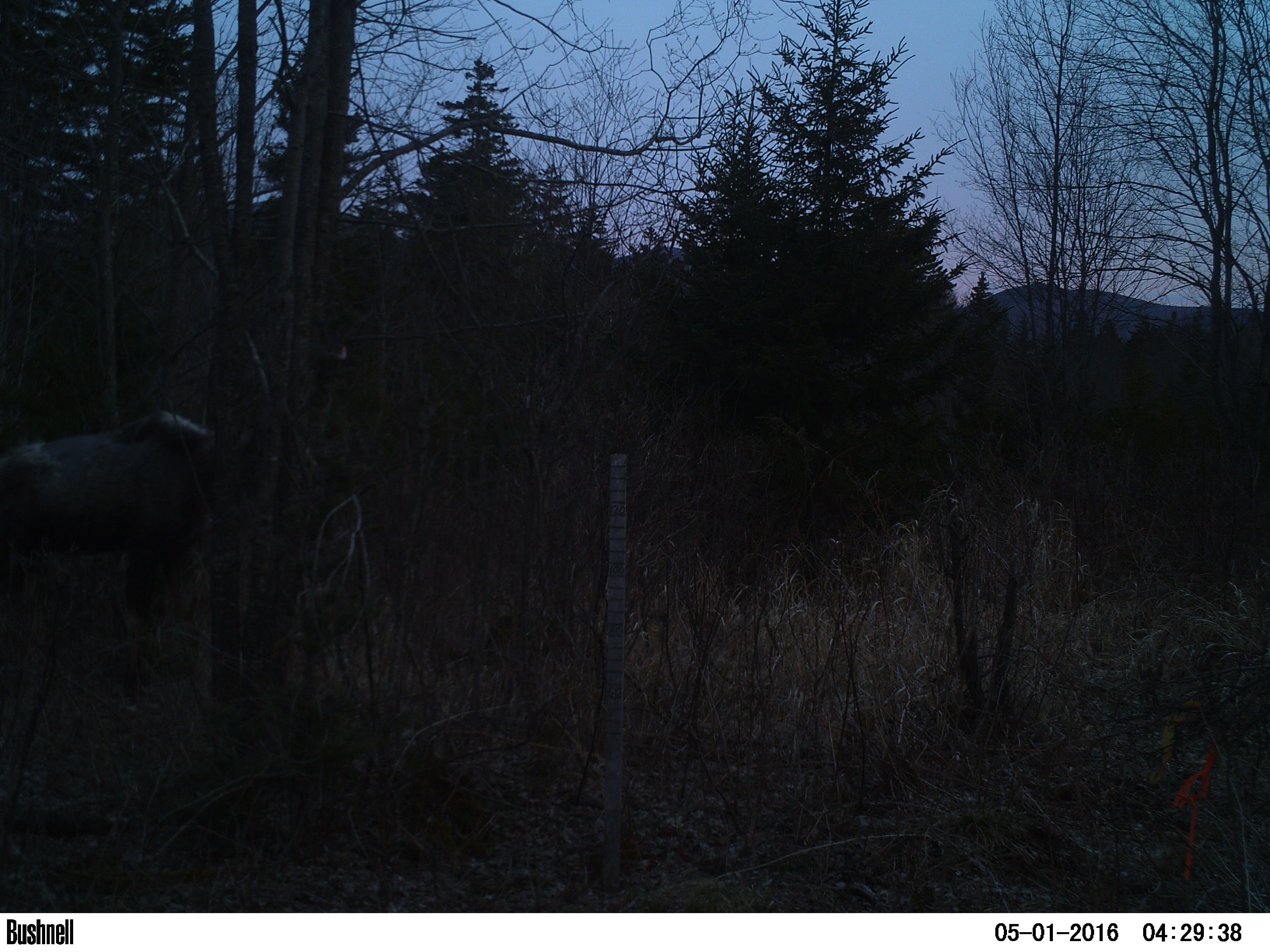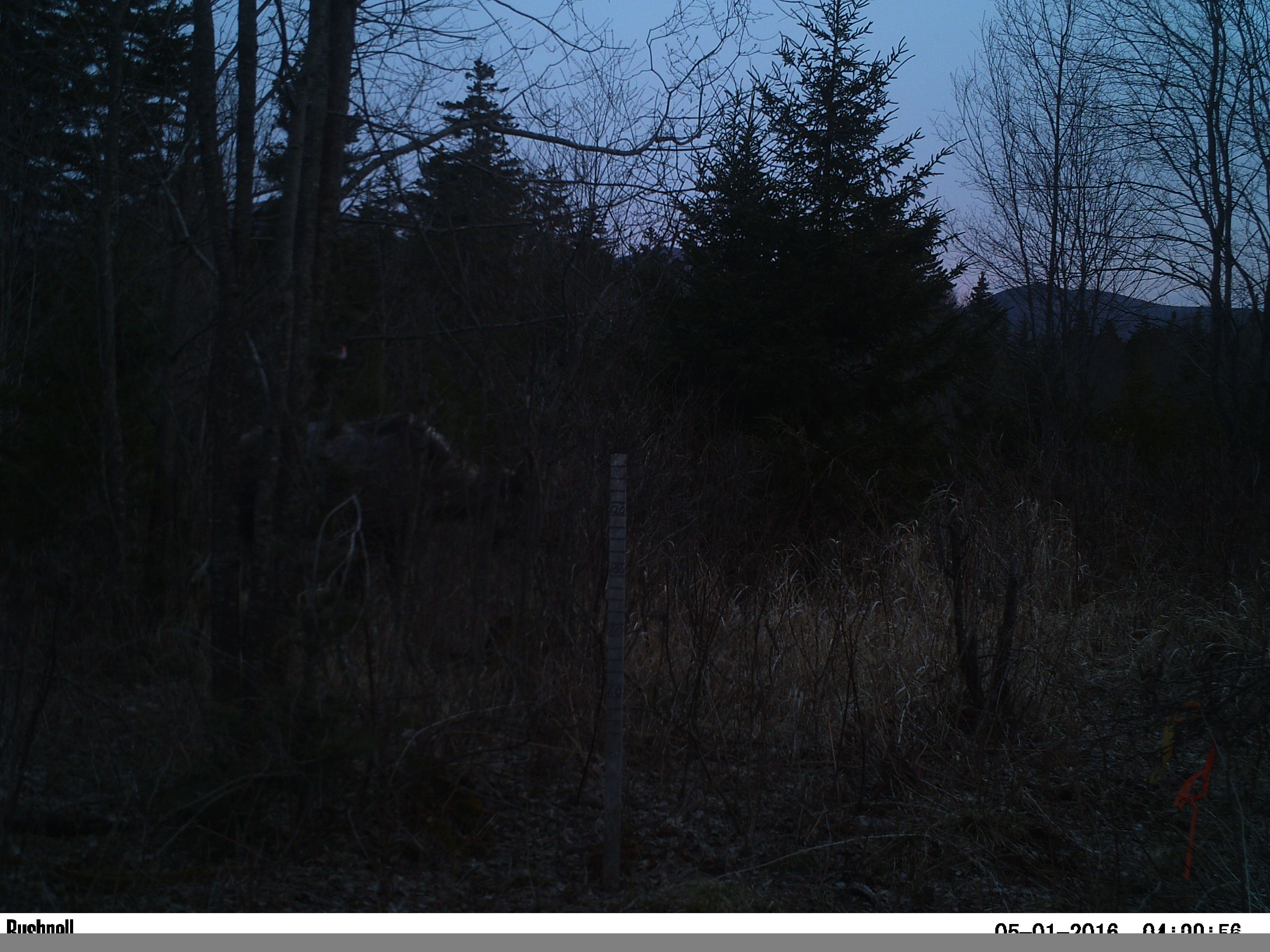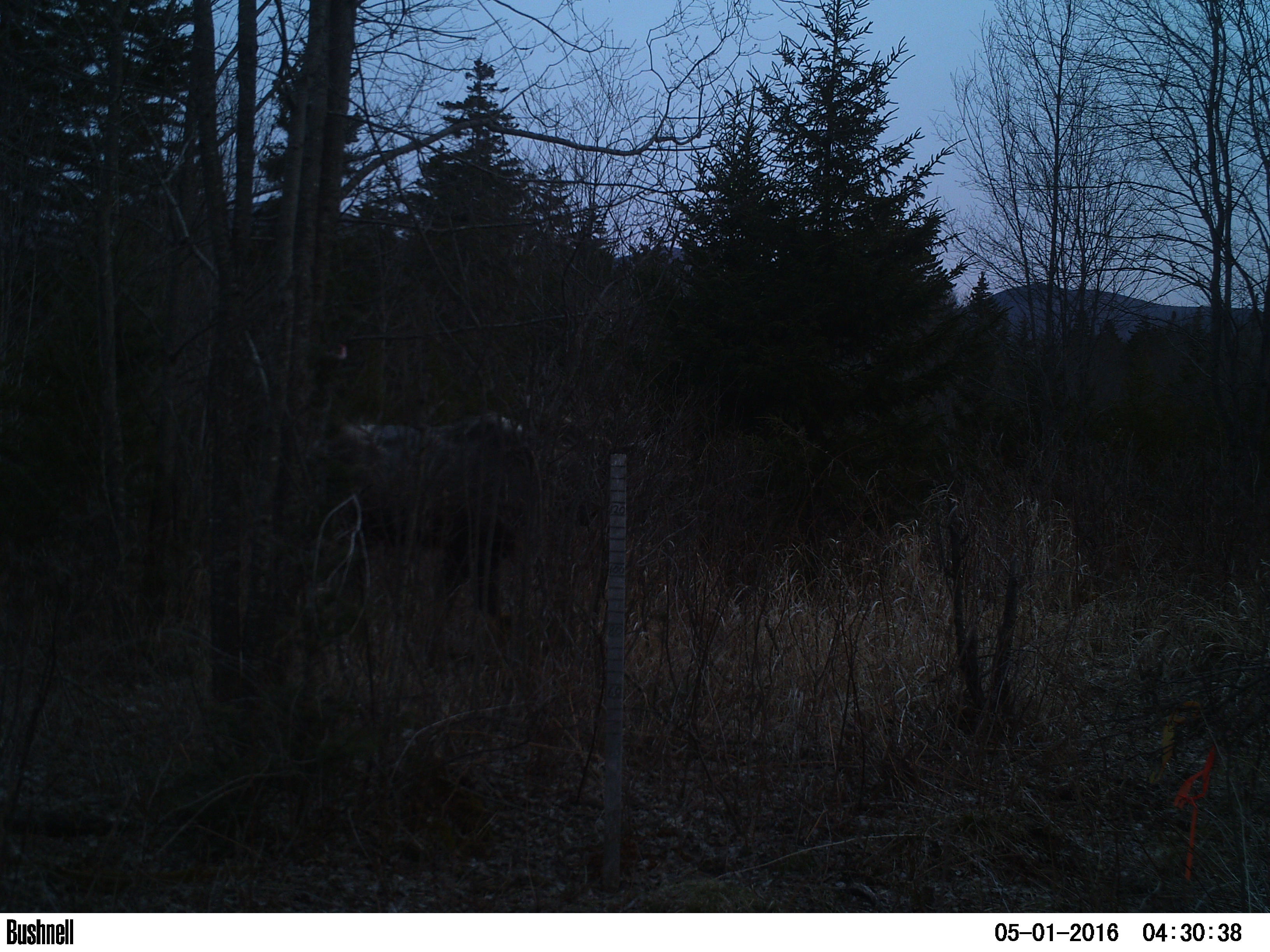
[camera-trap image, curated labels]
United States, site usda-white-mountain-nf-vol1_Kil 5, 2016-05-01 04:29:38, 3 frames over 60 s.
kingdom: Animalia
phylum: Chordata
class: Mammalia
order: Artiodactyla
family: Cervidae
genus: Alces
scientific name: Alces alces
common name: moose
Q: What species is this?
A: Moose (Alces alces).